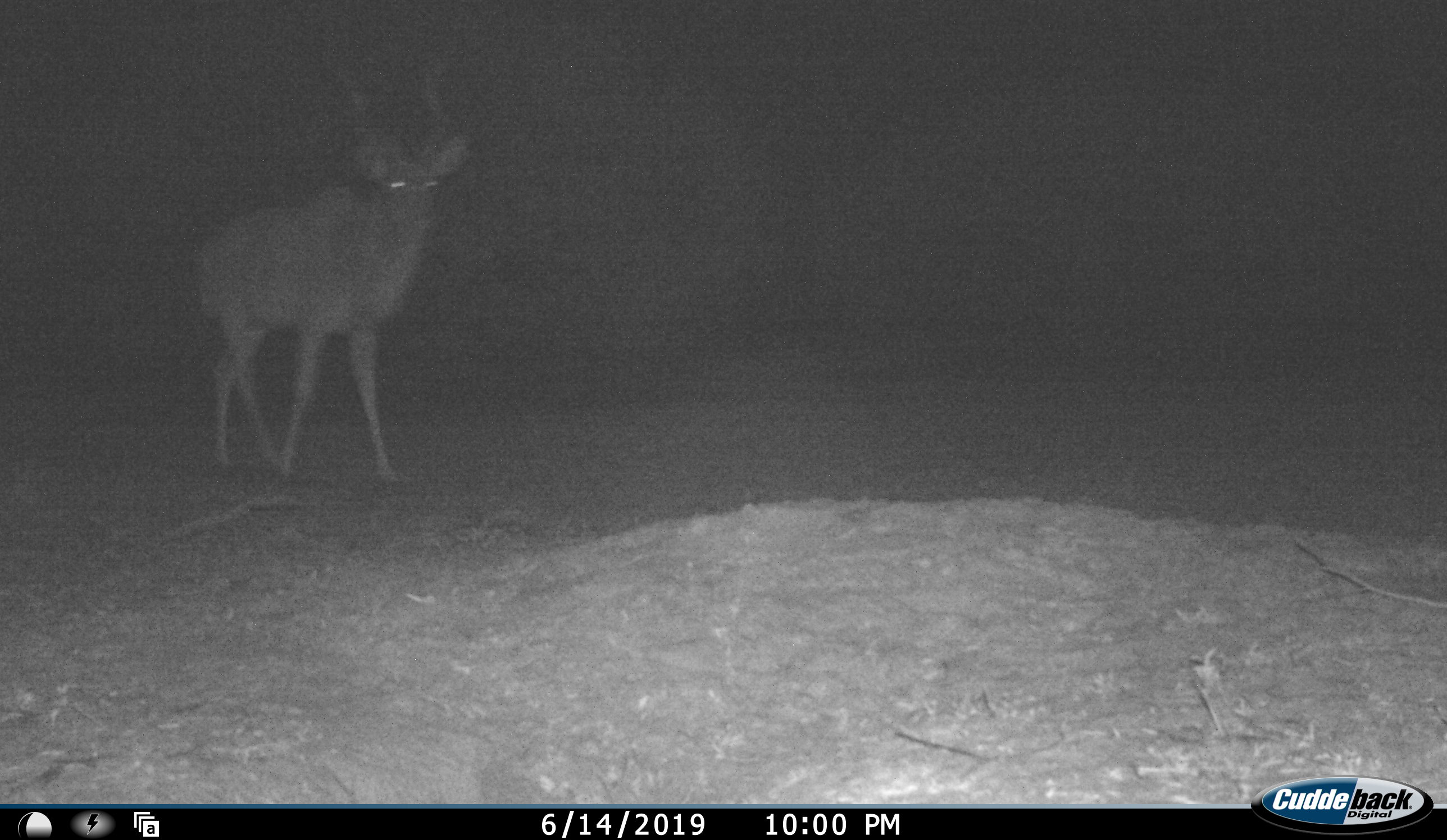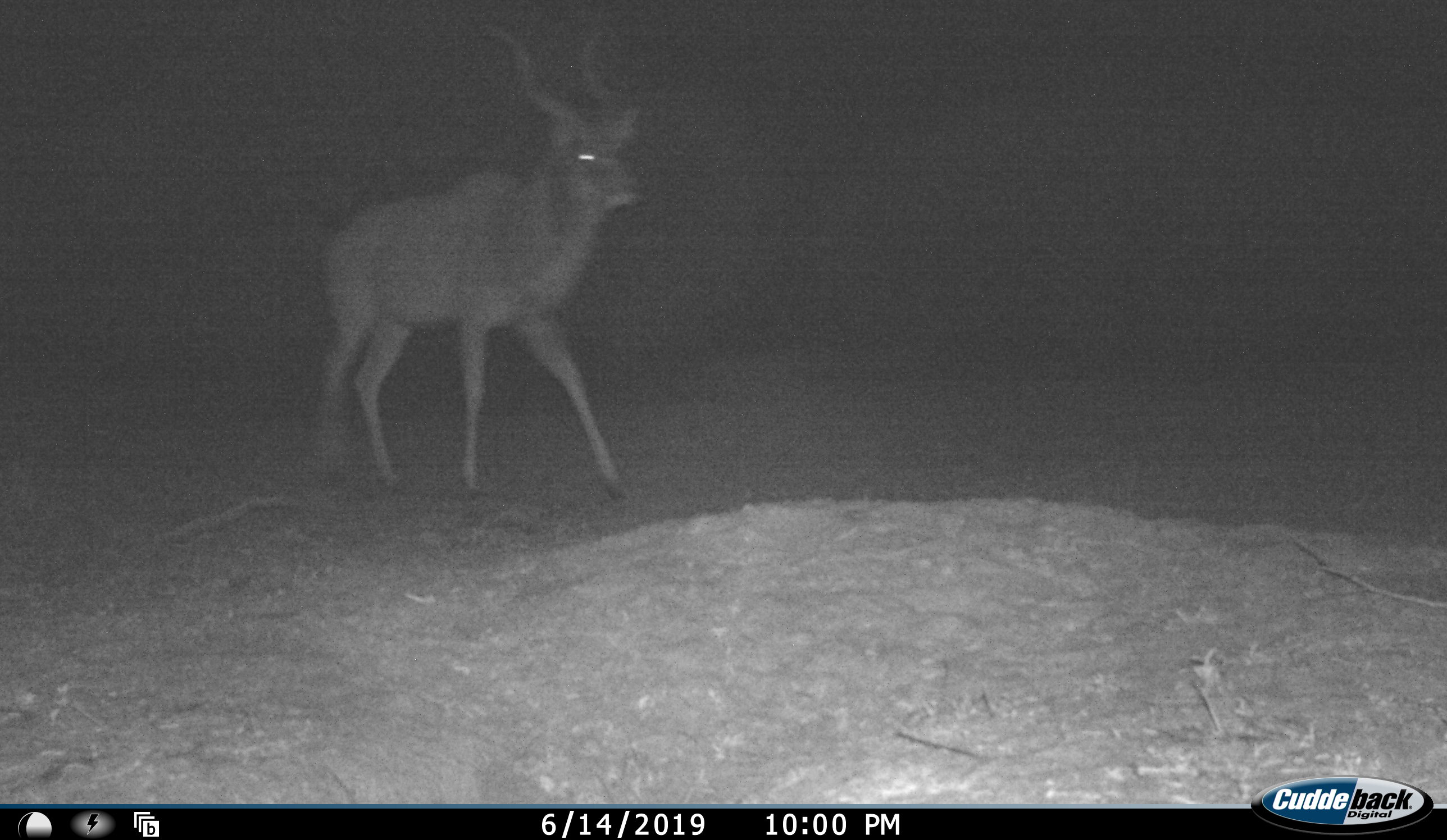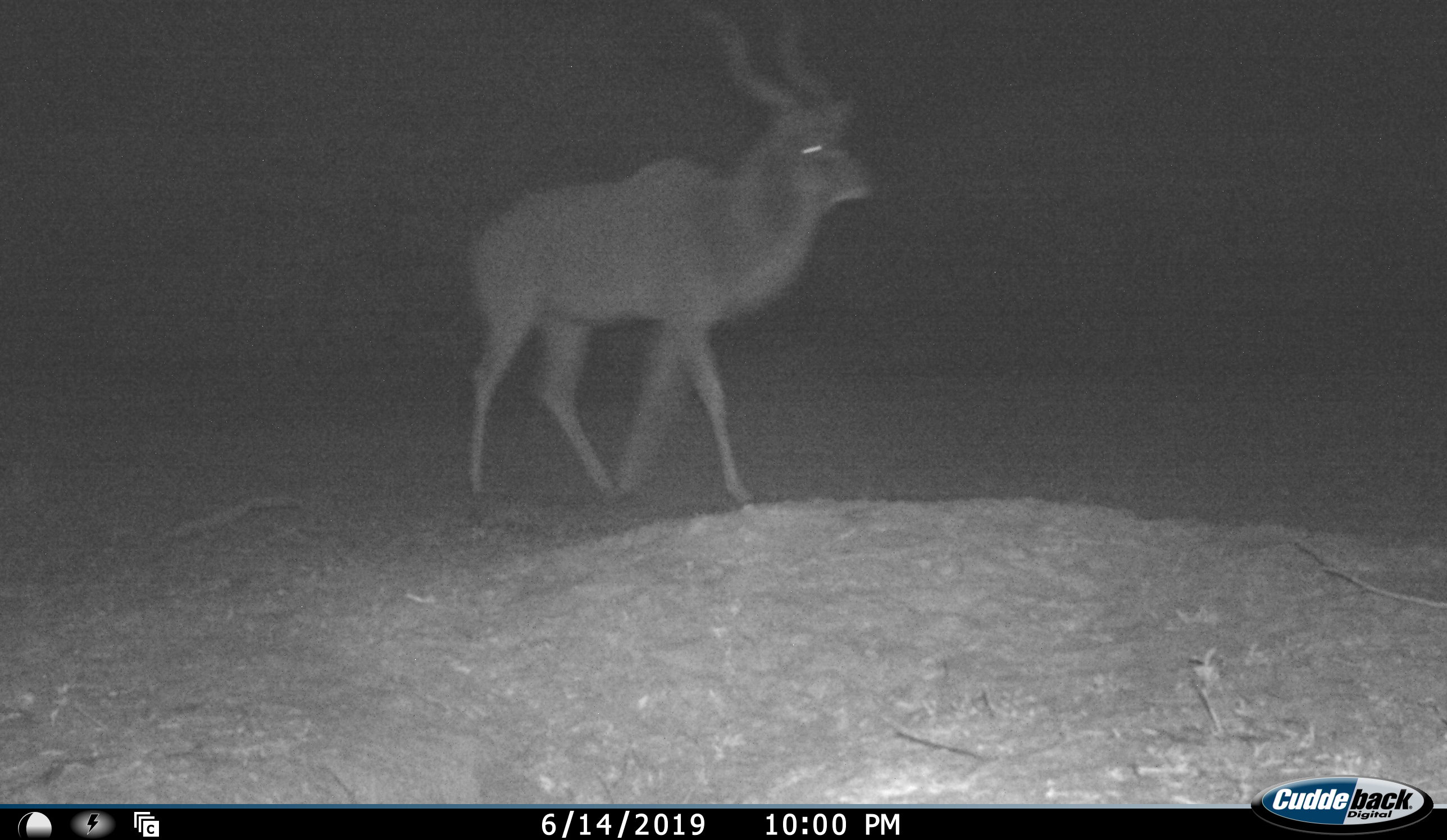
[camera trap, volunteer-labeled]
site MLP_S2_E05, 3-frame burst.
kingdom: Animalia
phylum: Chordata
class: Mammalia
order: Artiodactyla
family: Bovidae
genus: Tragelaphus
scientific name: Tragelaphus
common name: kudu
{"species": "kudu (Tragelaphus)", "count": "1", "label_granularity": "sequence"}